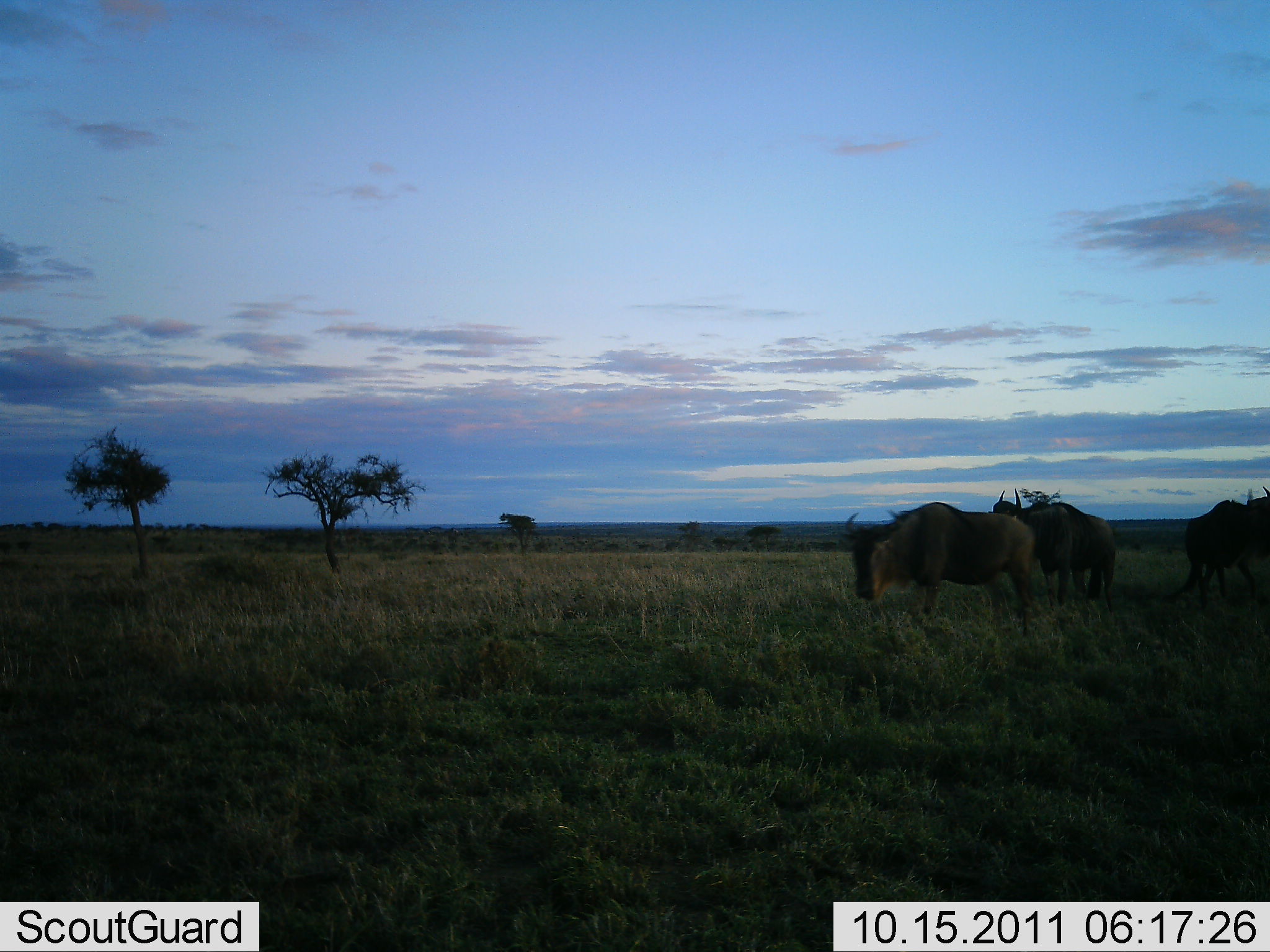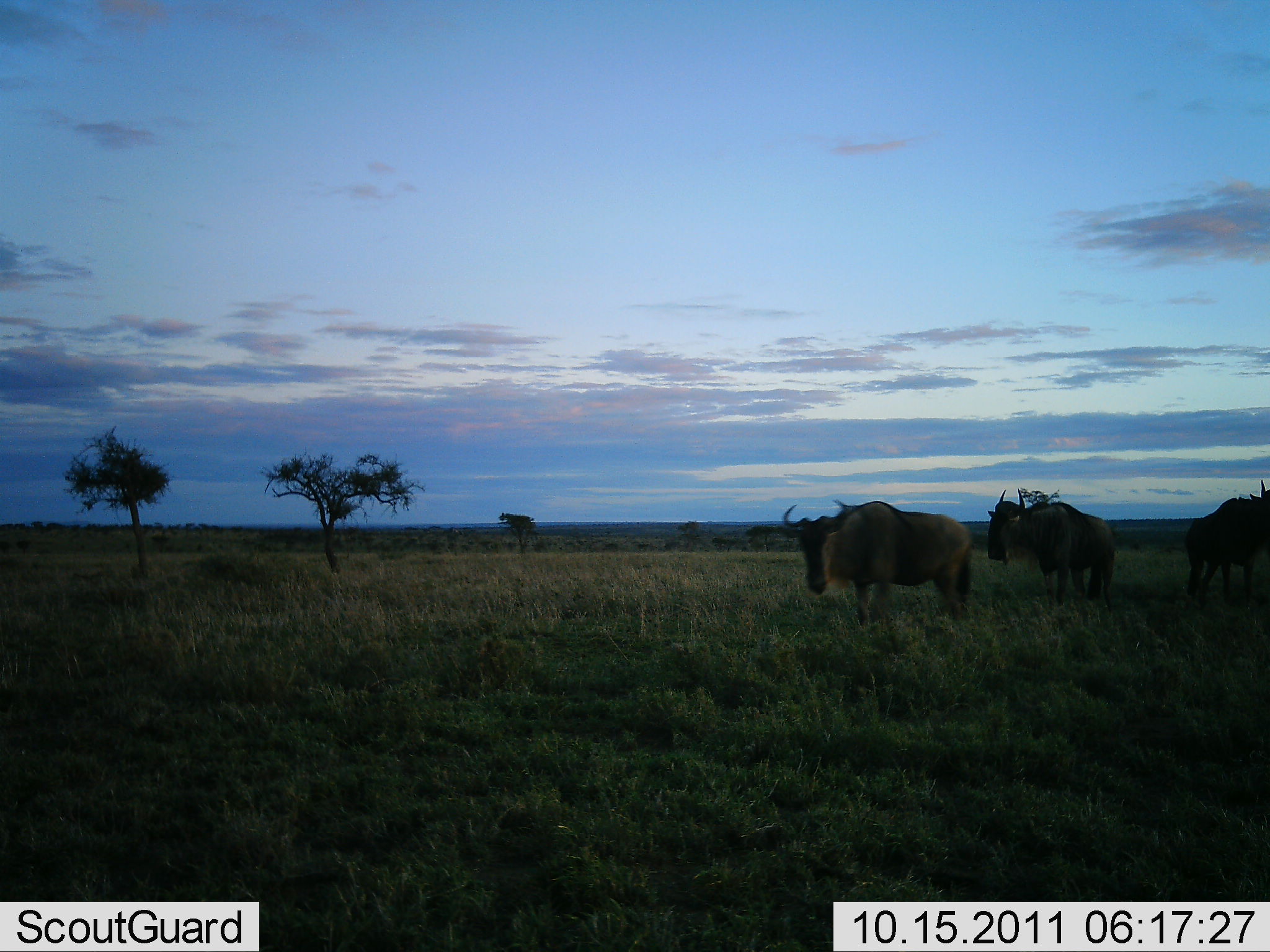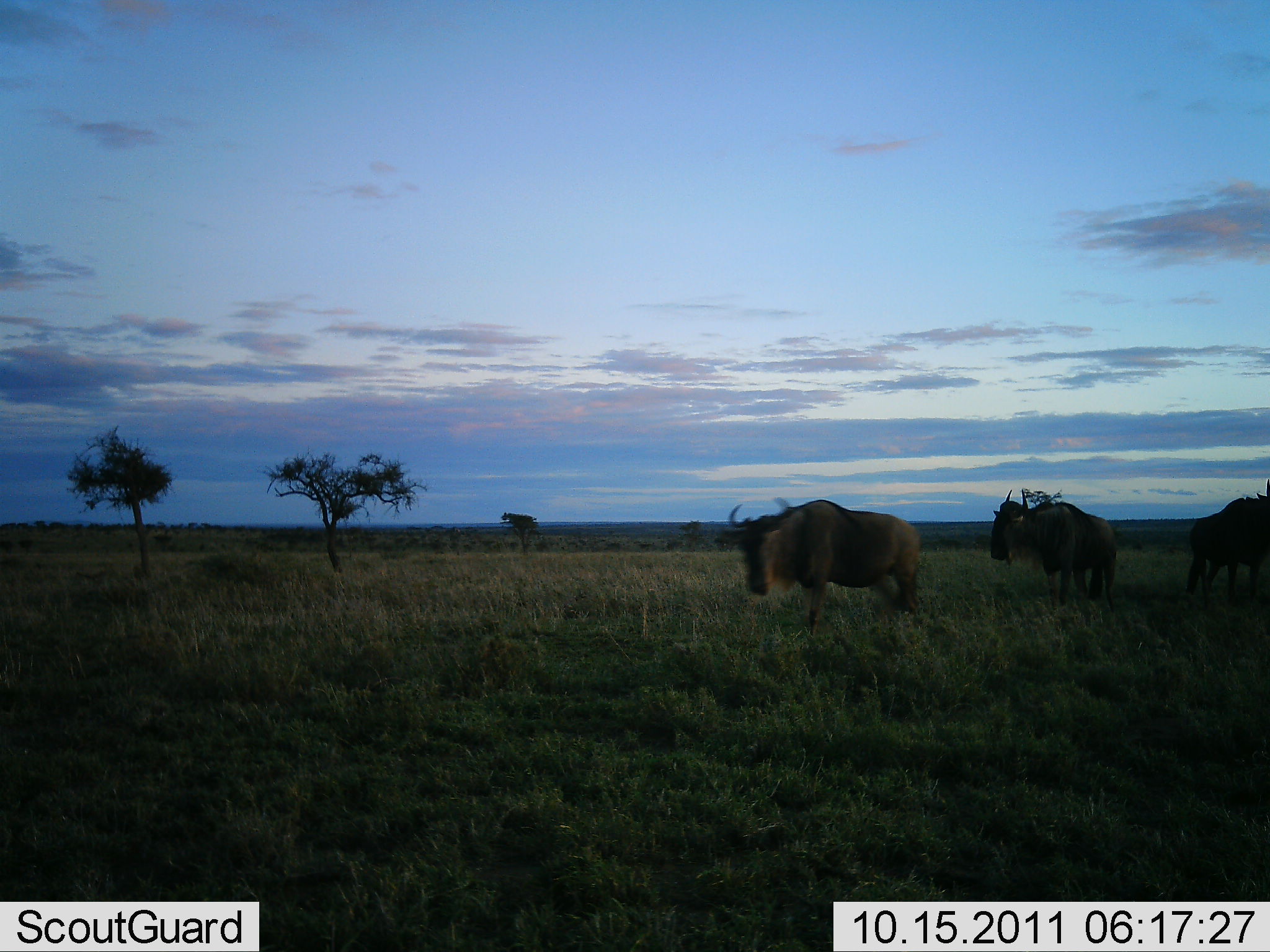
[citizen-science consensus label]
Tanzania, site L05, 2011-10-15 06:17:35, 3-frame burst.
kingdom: Animalia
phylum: Chordata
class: Mammalia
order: Artiodactyla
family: Bovidae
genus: Connochaetes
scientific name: Connochaetes taurinus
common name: blue wildebeest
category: wildebeest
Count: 3.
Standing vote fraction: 62%.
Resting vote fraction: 0%.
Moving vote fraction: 77%.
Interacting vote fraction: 0%.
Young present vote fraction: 0%.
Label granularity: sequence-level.